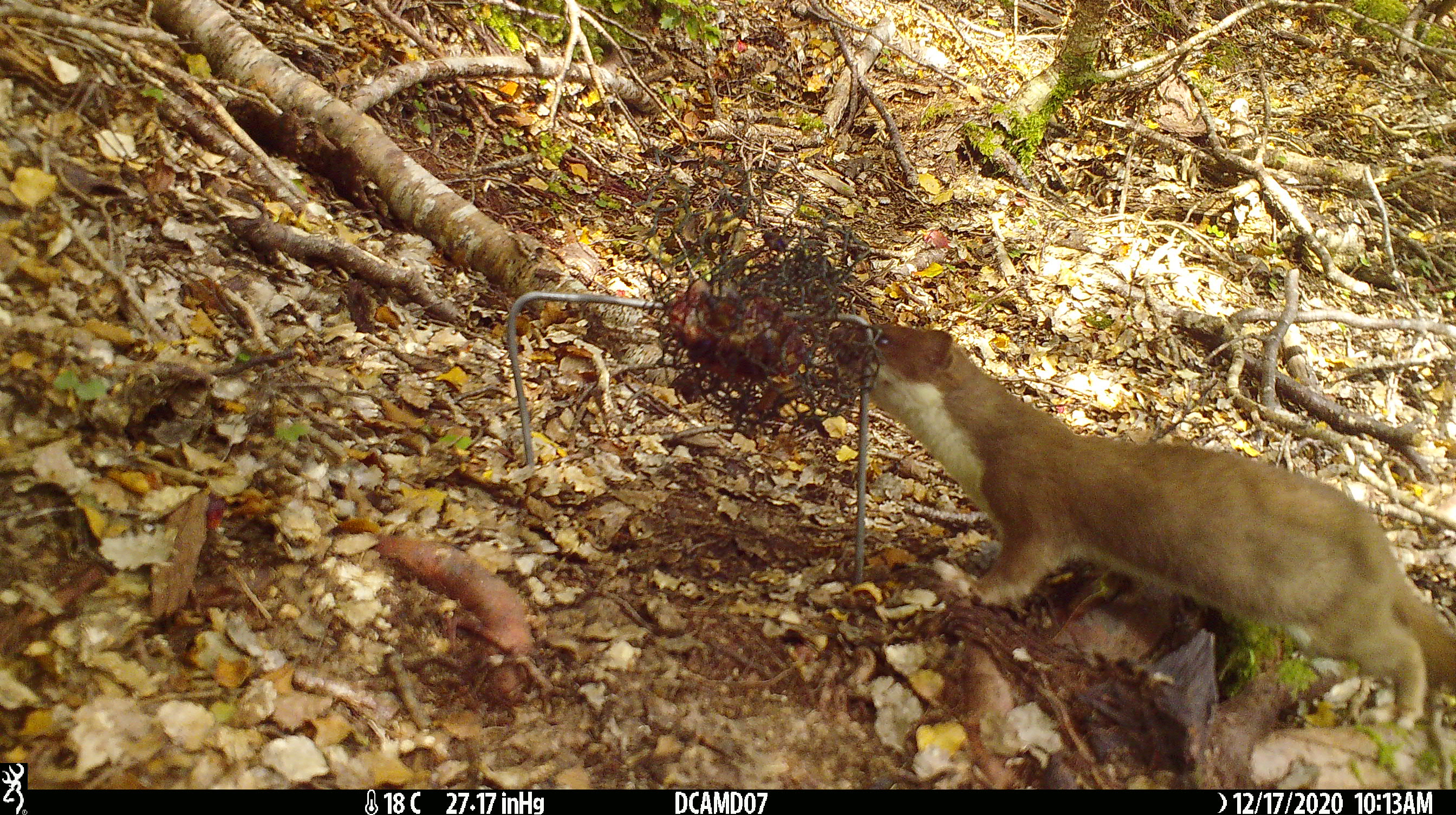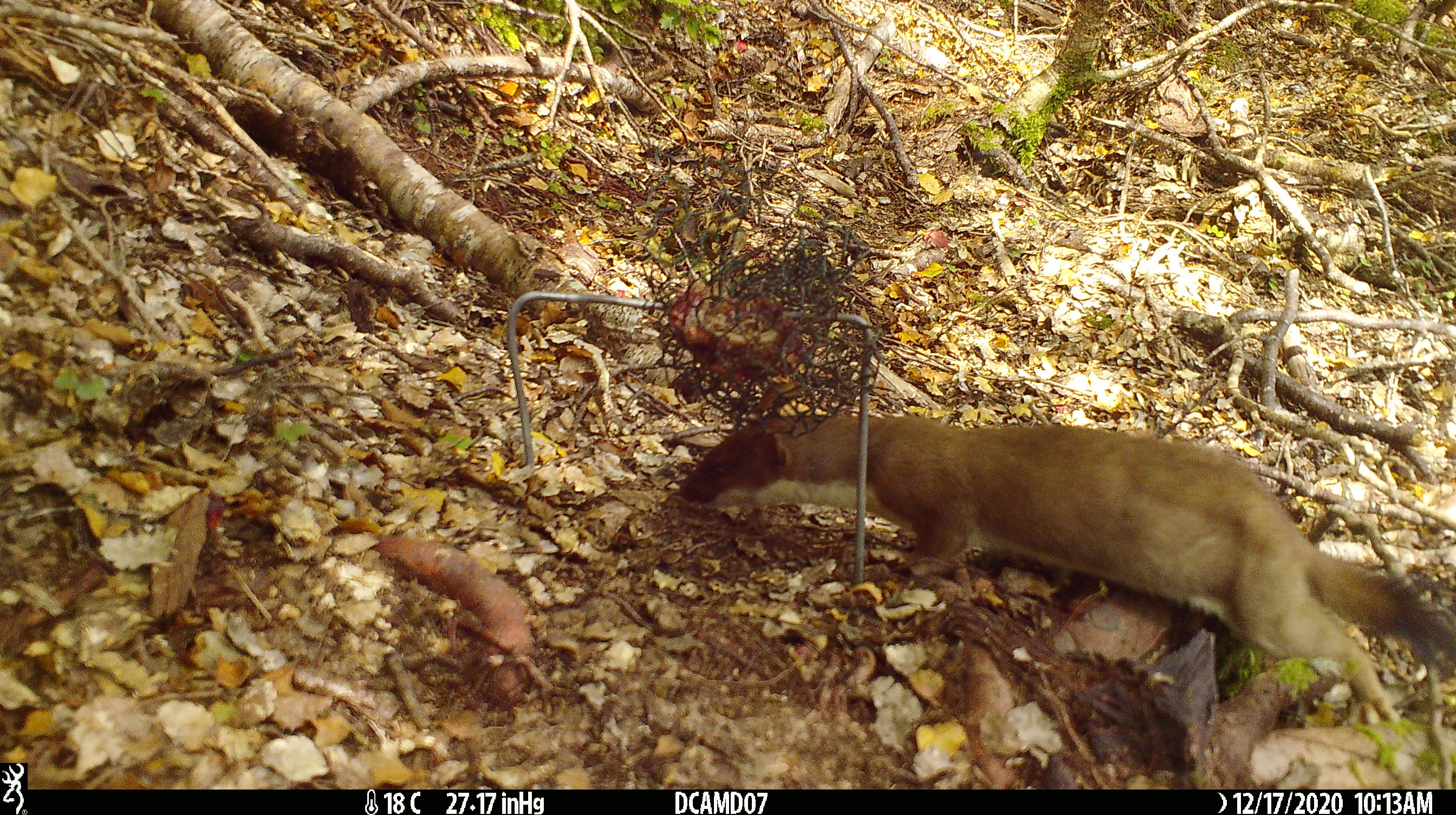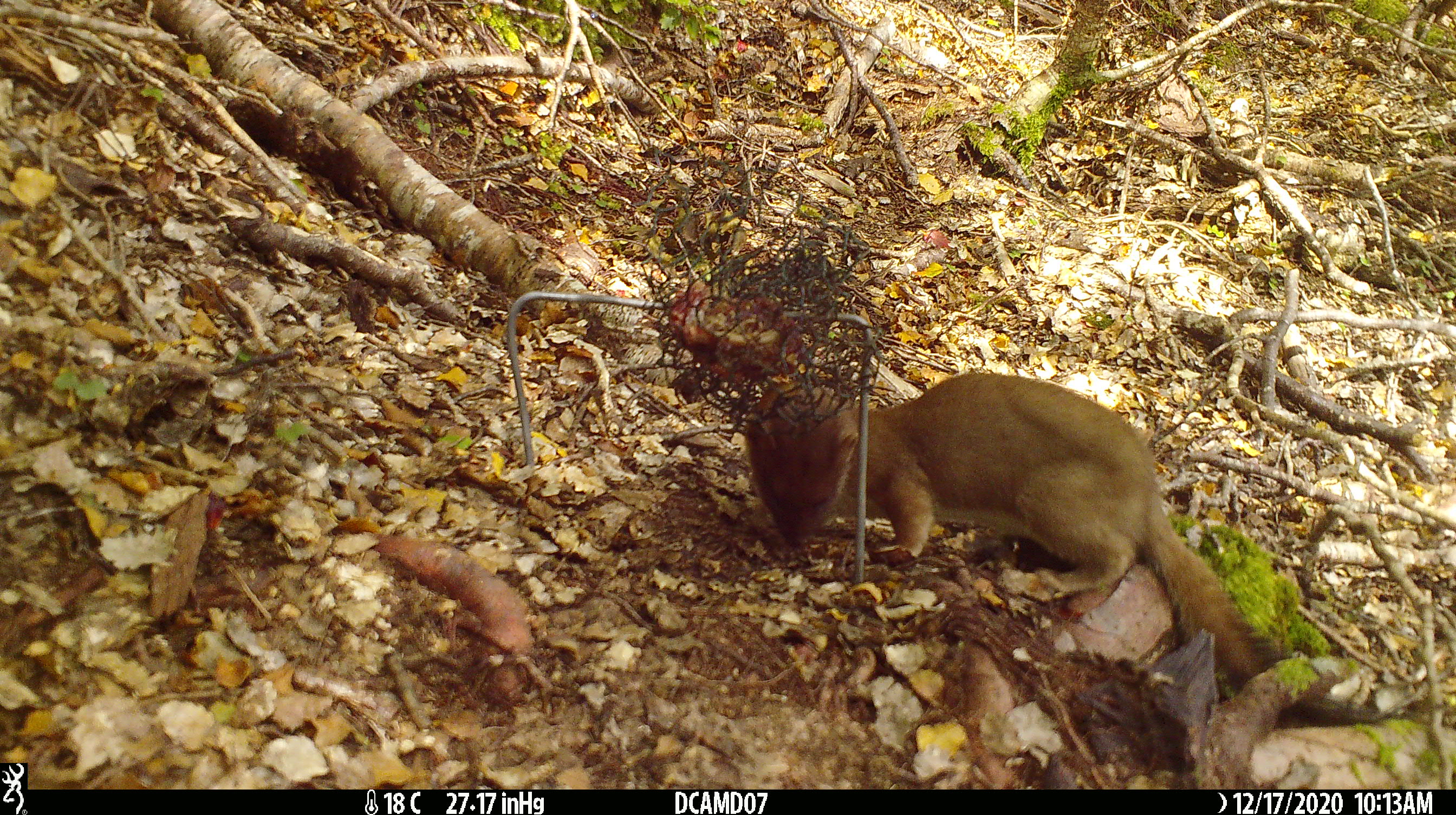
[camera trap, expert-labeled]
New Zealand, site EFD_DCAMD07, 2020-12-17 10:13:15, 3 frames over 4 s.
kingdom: Animalia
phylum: Chordata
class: Mammalia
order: Carnivora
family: Mustelidae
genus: Mustela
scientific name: Mustela erminea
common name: stoat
Stoat (Mustela erminea).